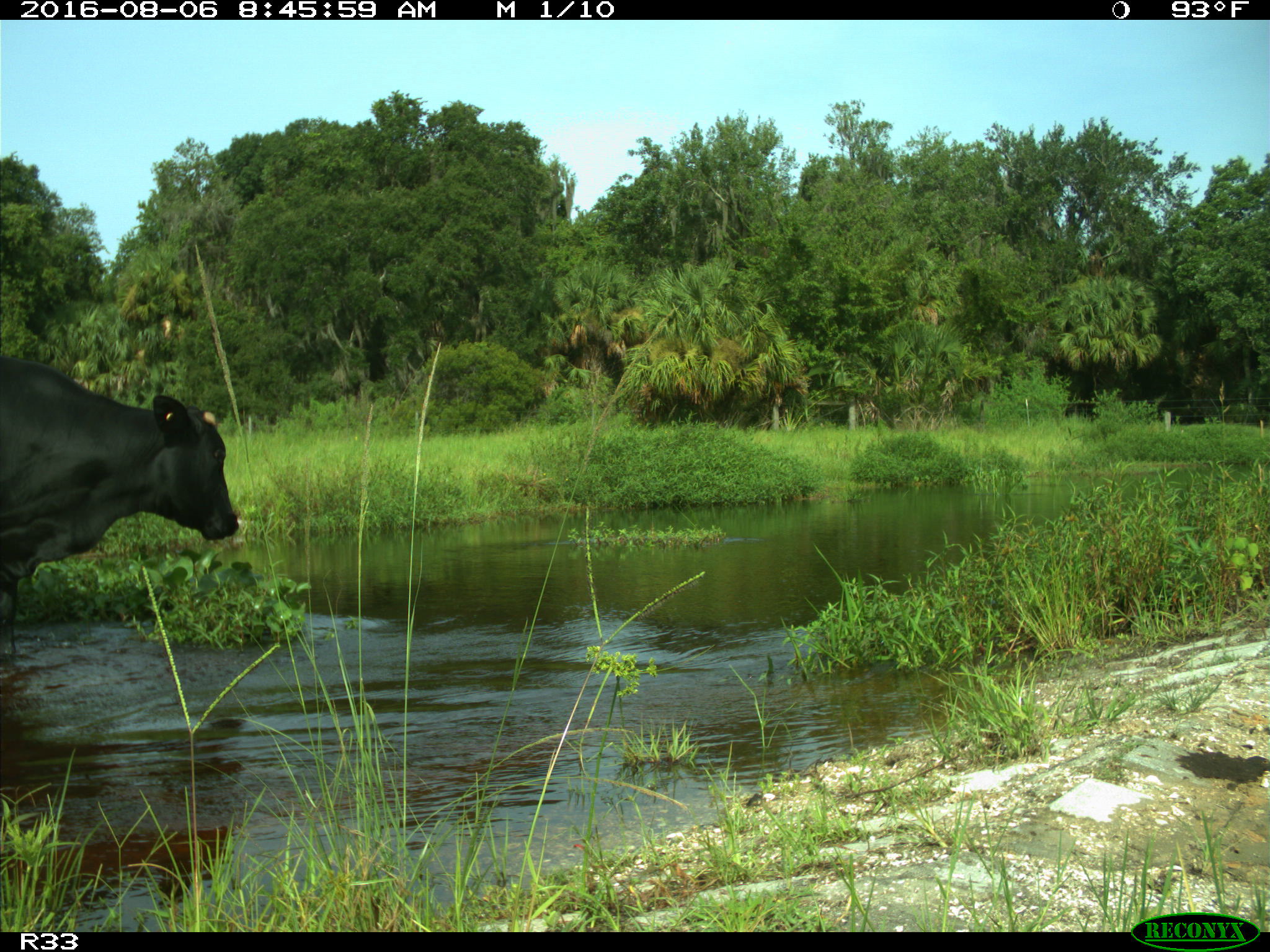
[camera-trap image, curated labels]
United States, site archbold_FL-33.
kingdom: Animalia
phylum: Chordata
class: Mammalia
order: Artiodactyla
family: Bovidae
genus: Bos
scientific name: Bos taurus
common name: domestic cow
Bos taurus (domestic cow).